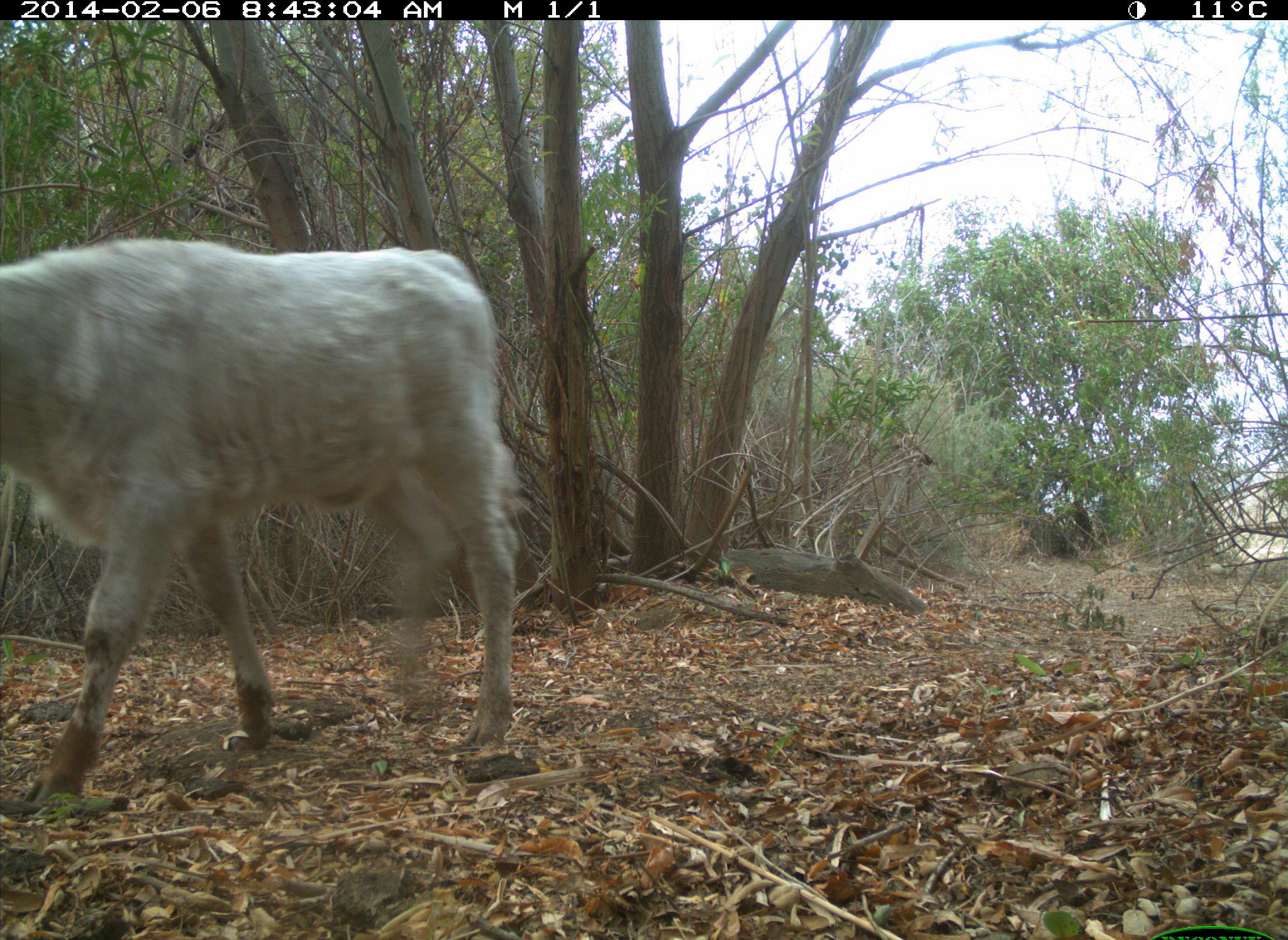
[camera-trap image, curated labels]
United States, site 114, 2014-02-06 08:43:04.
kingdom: Animalia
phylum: Chordata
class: Mammalia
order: Artiodactyla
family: Bovidae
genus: Bos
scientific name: Bos taurus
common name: cow